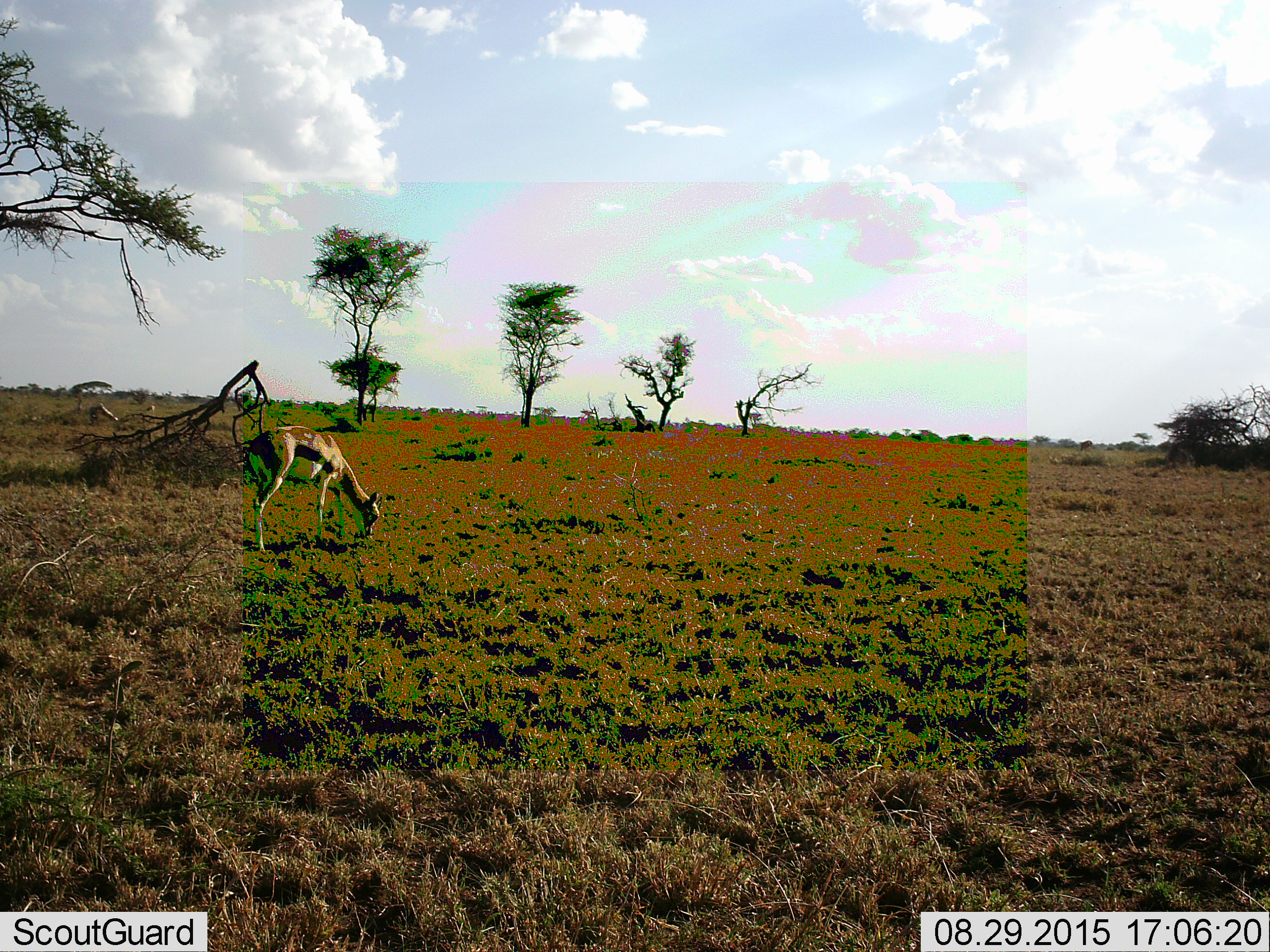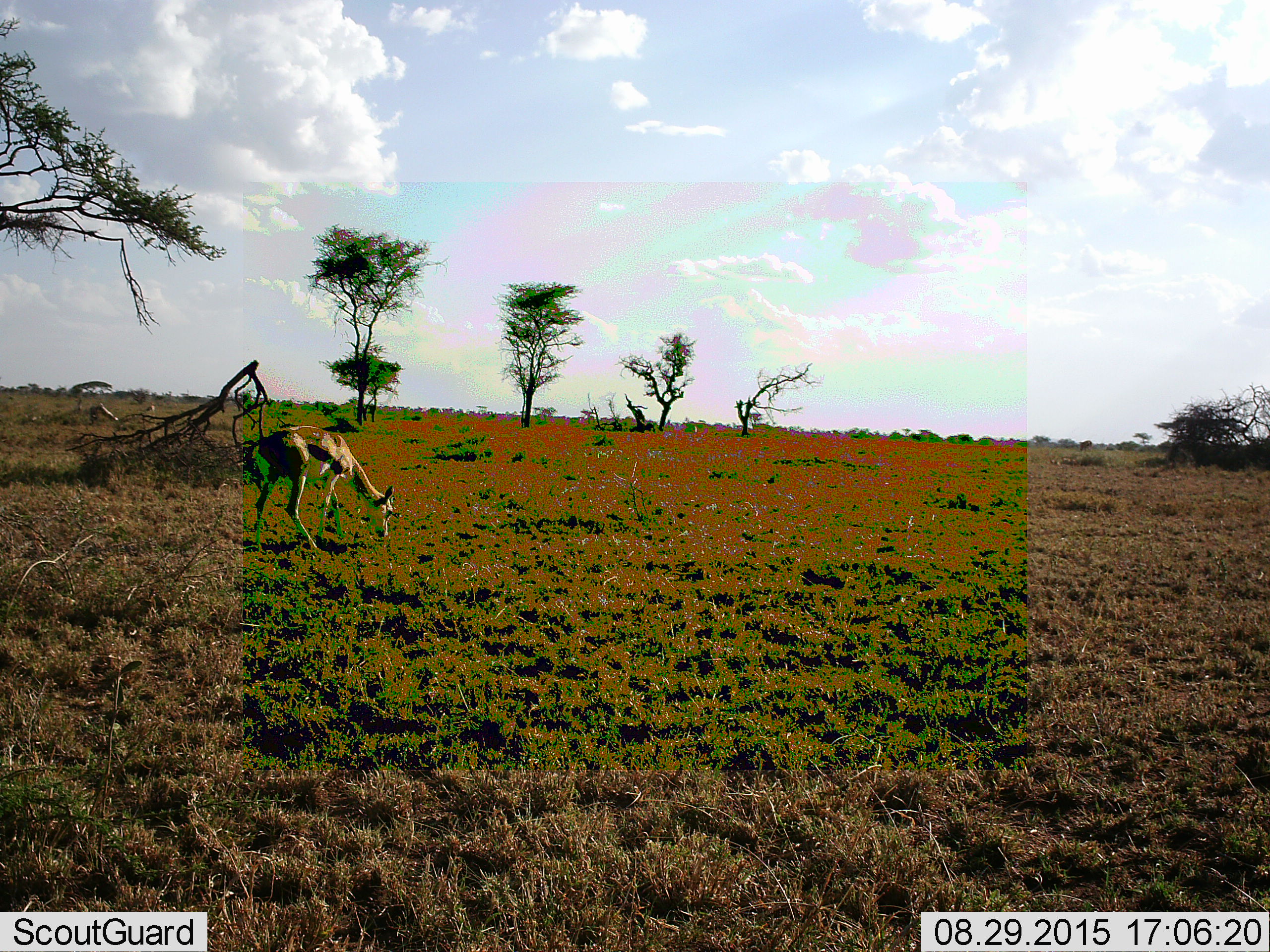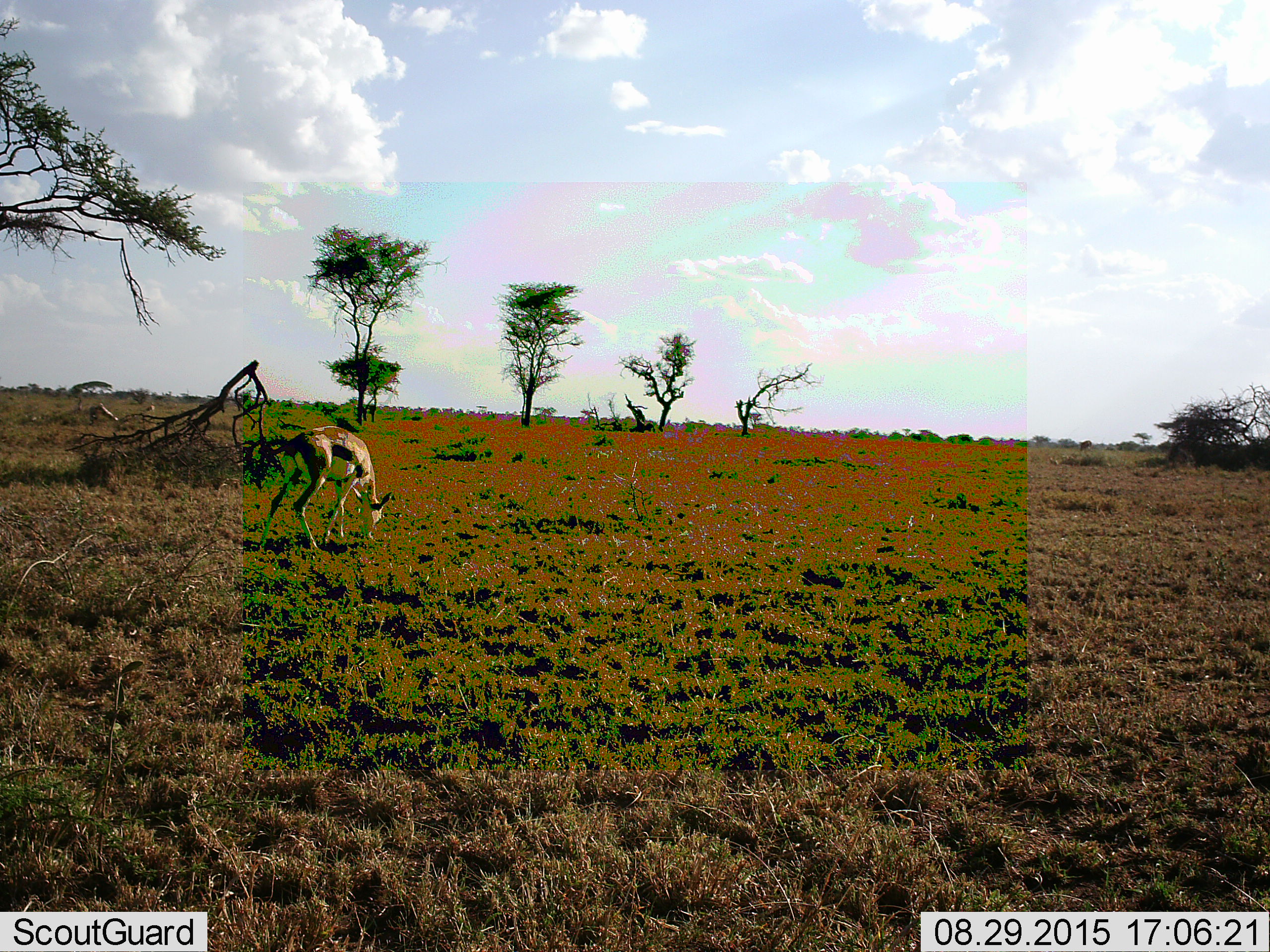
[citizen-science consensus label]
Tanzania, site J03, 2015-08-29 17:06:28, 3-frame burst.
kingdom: Animalia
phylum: Chordata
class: Mammalia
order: Artiodactyla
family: Bovidae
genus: Eudorcas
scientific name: Eudorcas thomsonii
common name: thomson's gazelle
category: gazellethomsons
Gazellethomsons (thomson's gazelle) (Eudorcas thomsonii), count 1. Behavior (volunteer vote fractions): standing 14%, resting 0%, moving 0%, interacting 0%. Young present (vote fraction): 0%. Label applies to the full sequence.